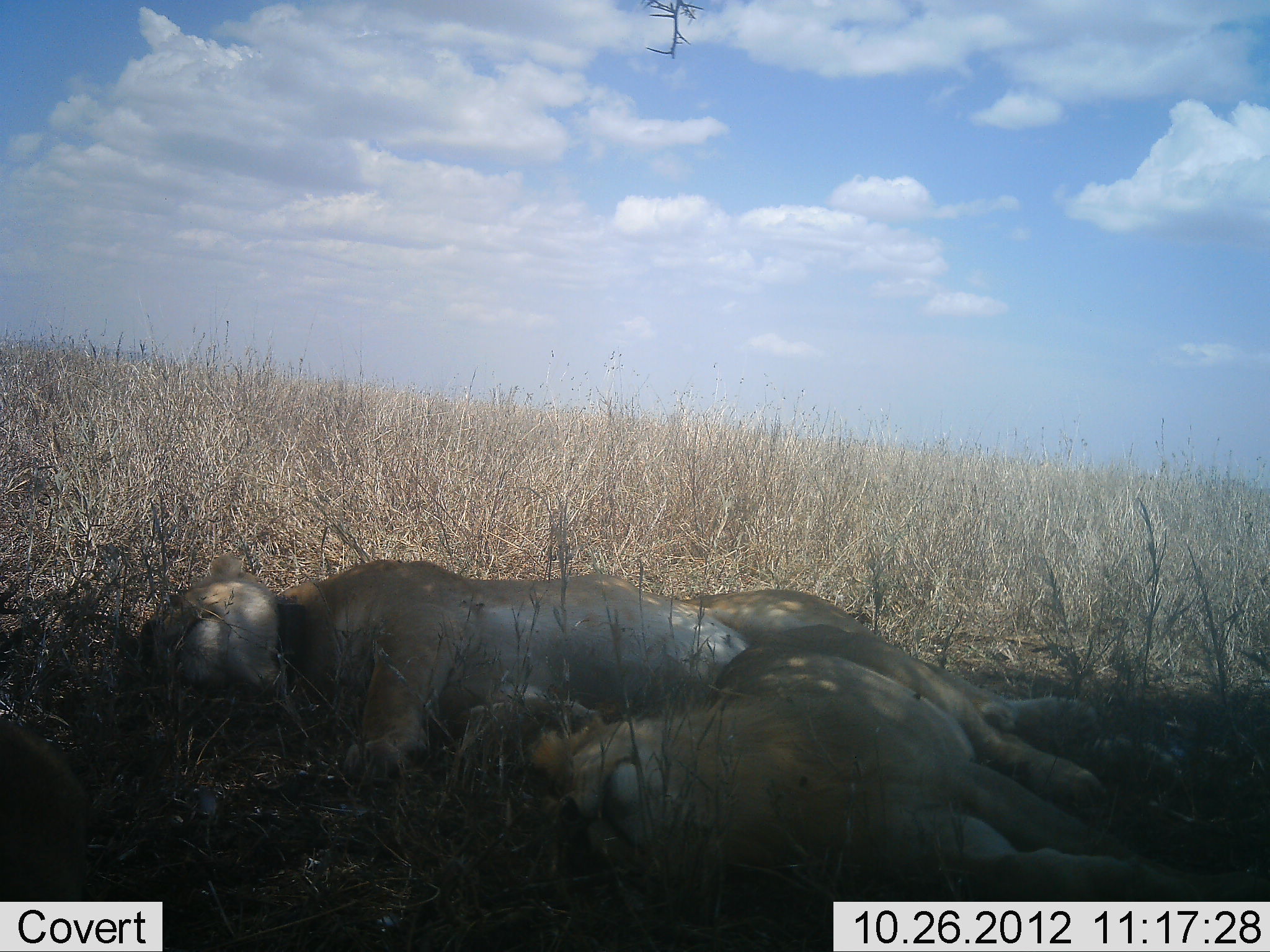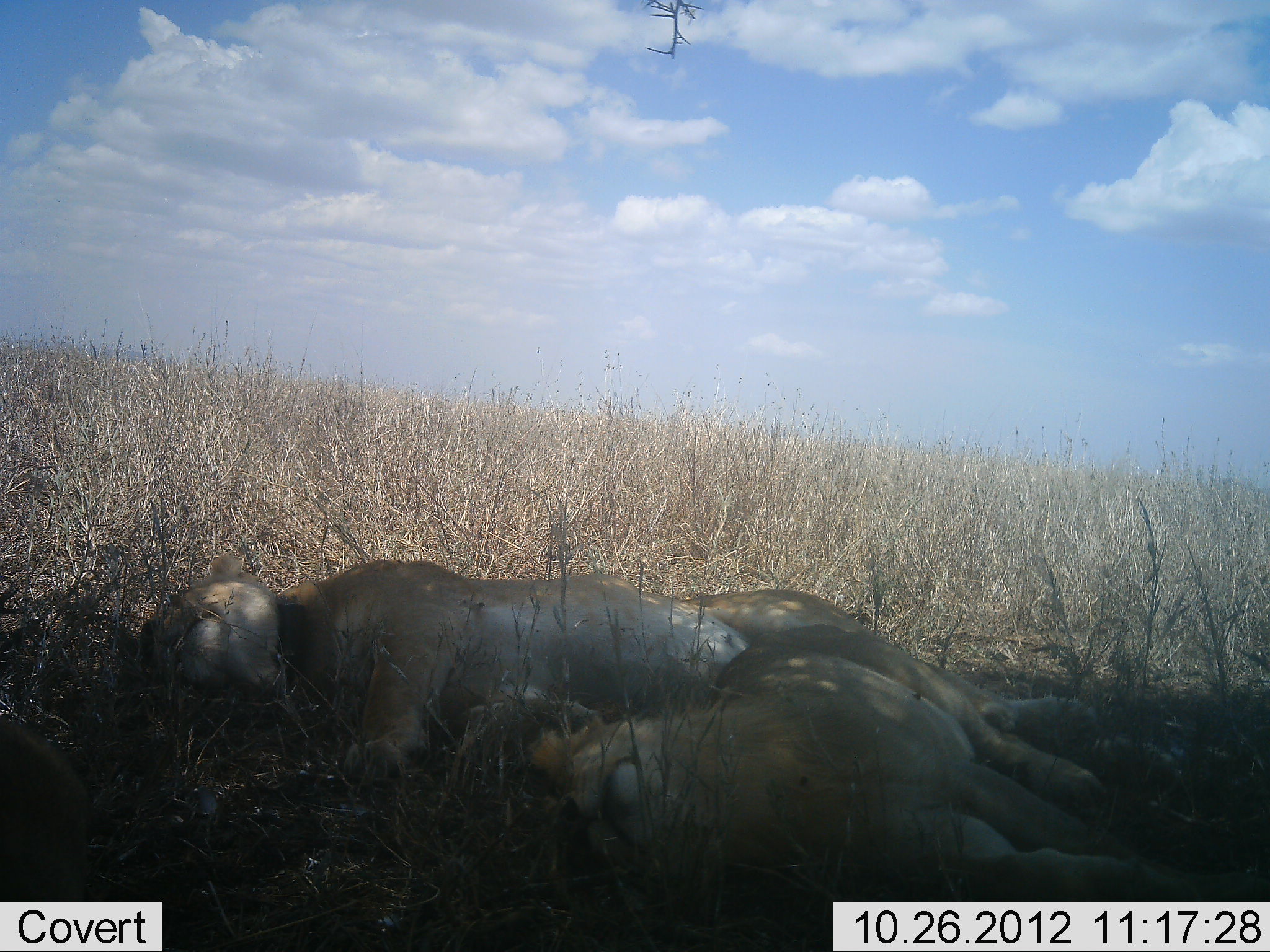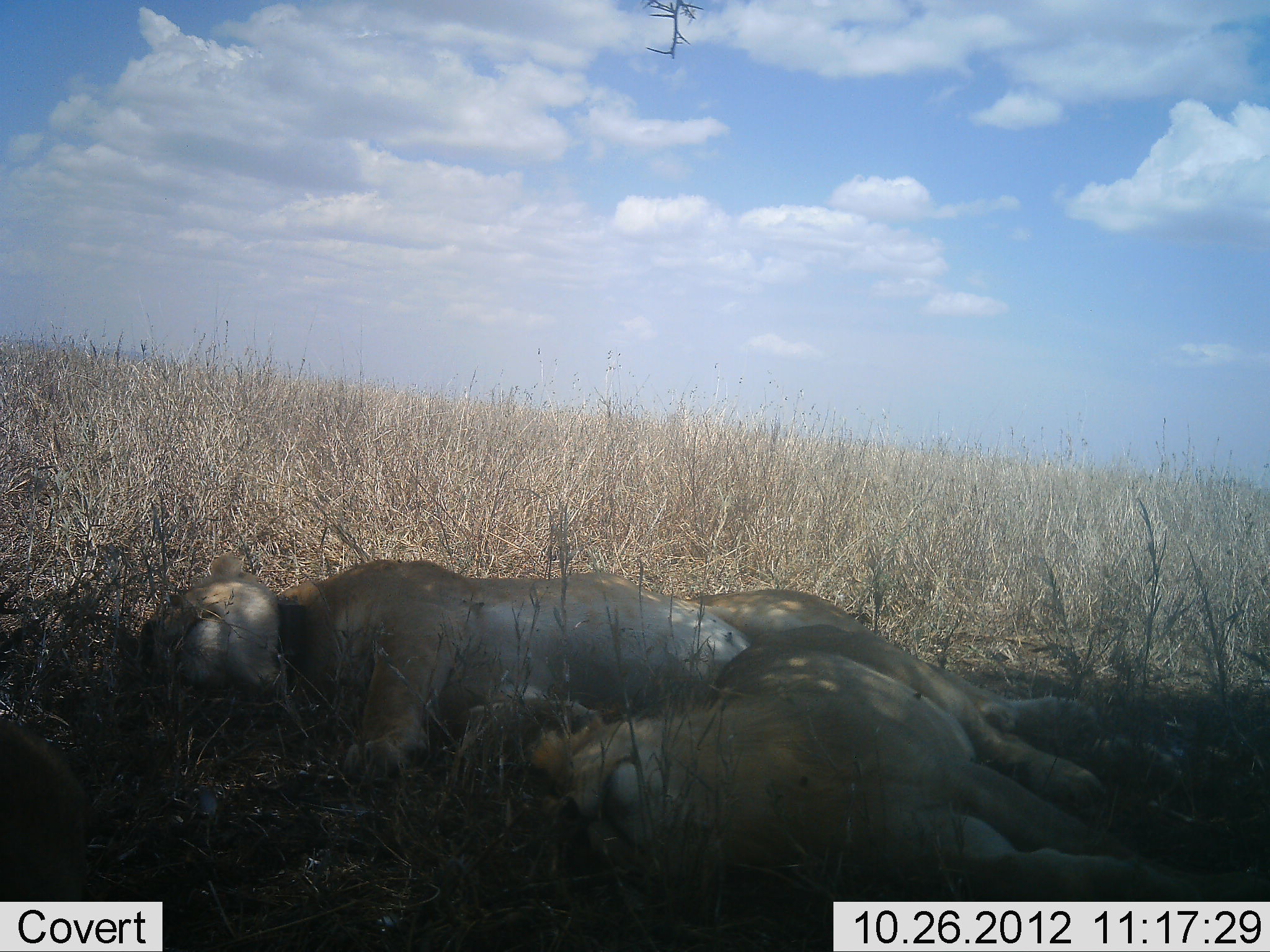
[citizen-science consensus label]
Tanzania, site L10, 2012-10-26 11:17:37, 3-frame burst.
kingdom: Animalia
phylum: Chordata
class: Mammalia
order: Carnivora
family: Felidae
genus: Panthera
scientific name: Panthera leo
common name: lion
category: lionfemale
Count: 3.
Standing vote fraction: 0%.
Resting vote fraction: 100%.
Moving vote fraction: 0%.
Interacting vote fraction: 0%.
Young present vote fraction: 0%.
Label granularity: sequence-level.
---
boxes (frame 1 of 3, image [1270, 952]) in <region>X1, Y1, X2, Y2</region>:
animal: <region>132, 552, 1112, 815</region>; <region>524, 626, 1270, 903</region>; <region>0, 717, 90, 901</region>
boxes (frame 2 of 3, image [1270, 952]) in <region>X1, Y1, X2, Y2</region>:
animal: <region>132, 552, 1112, 815</region>; <region>524, 629, 1270, 900</region>; <region>0, 715, 88, 900</region>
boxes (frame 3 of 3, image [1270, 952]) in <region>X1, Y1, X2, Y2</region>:
animal: <region>132, 549, 1112, 815</region>; <region>523, 624, 1270, 901</region>; <region>0, 715, 88, 901</region>